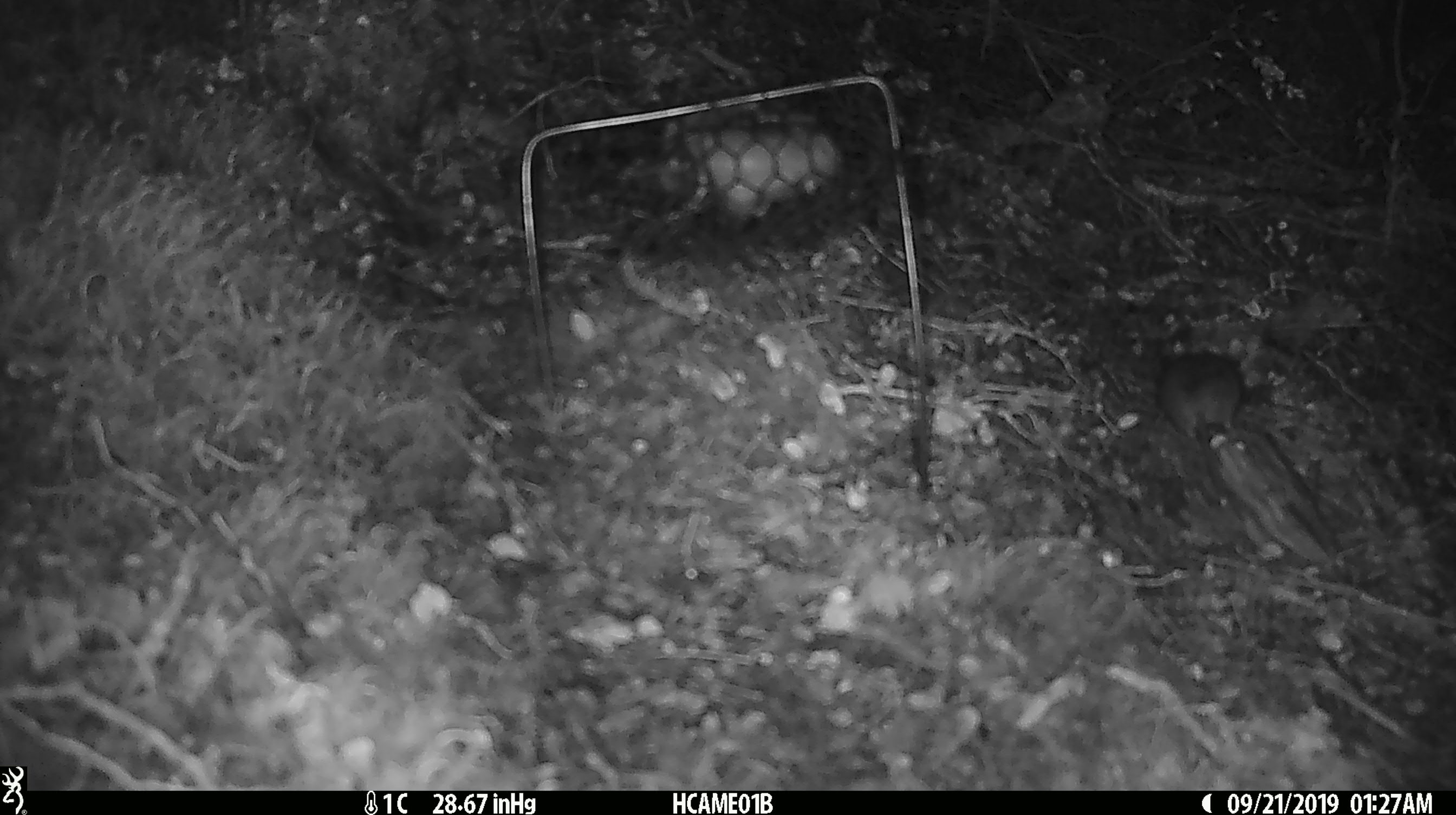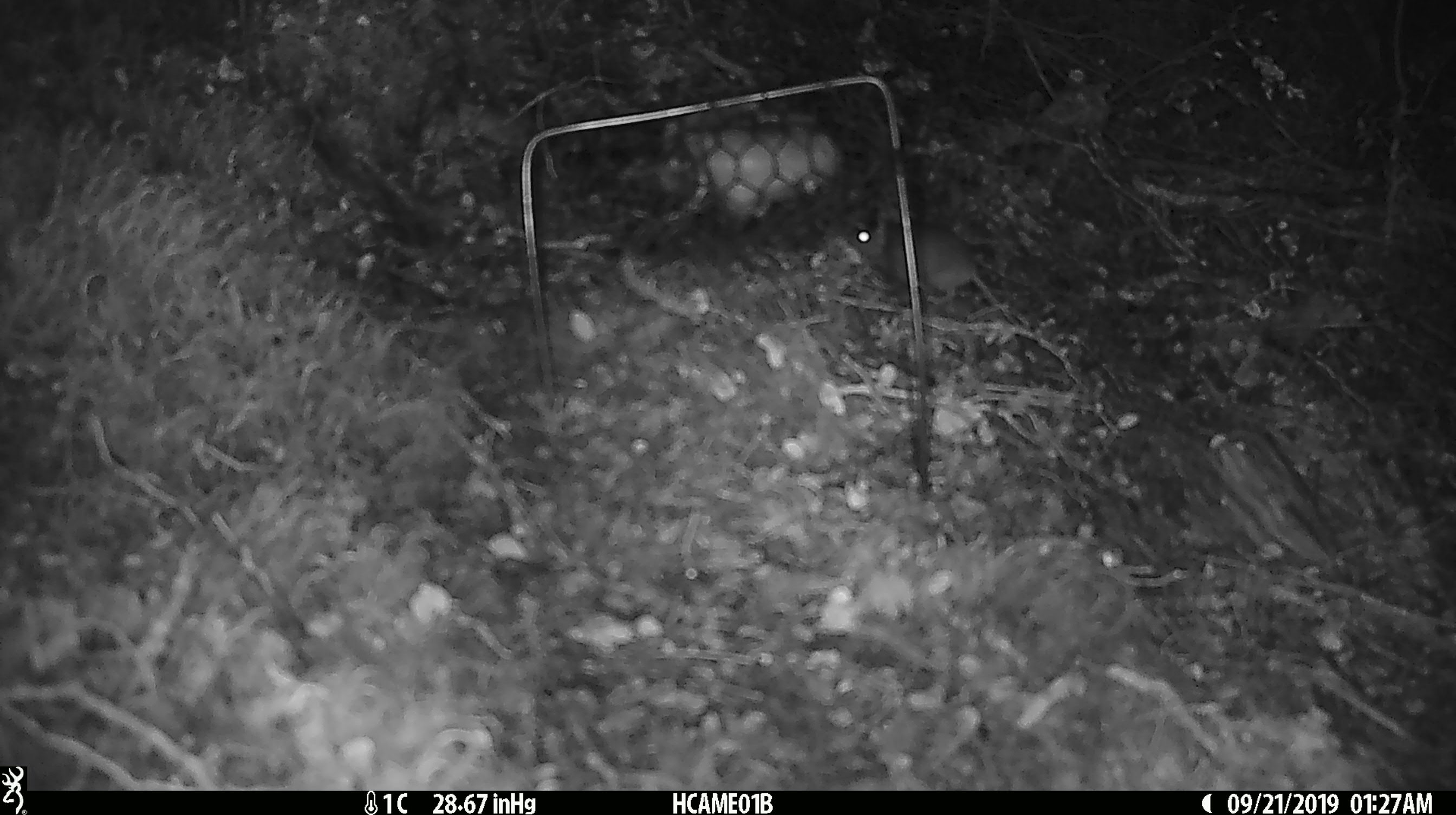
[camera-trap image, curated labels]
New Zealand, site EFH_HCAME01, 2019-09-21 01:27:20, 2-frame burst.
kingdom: Animalia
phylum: Chordata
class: Mammalia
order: Rodentia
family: Muridae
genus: Mus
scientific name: Mus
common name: mouse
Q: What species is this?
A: Mouse (Mus).